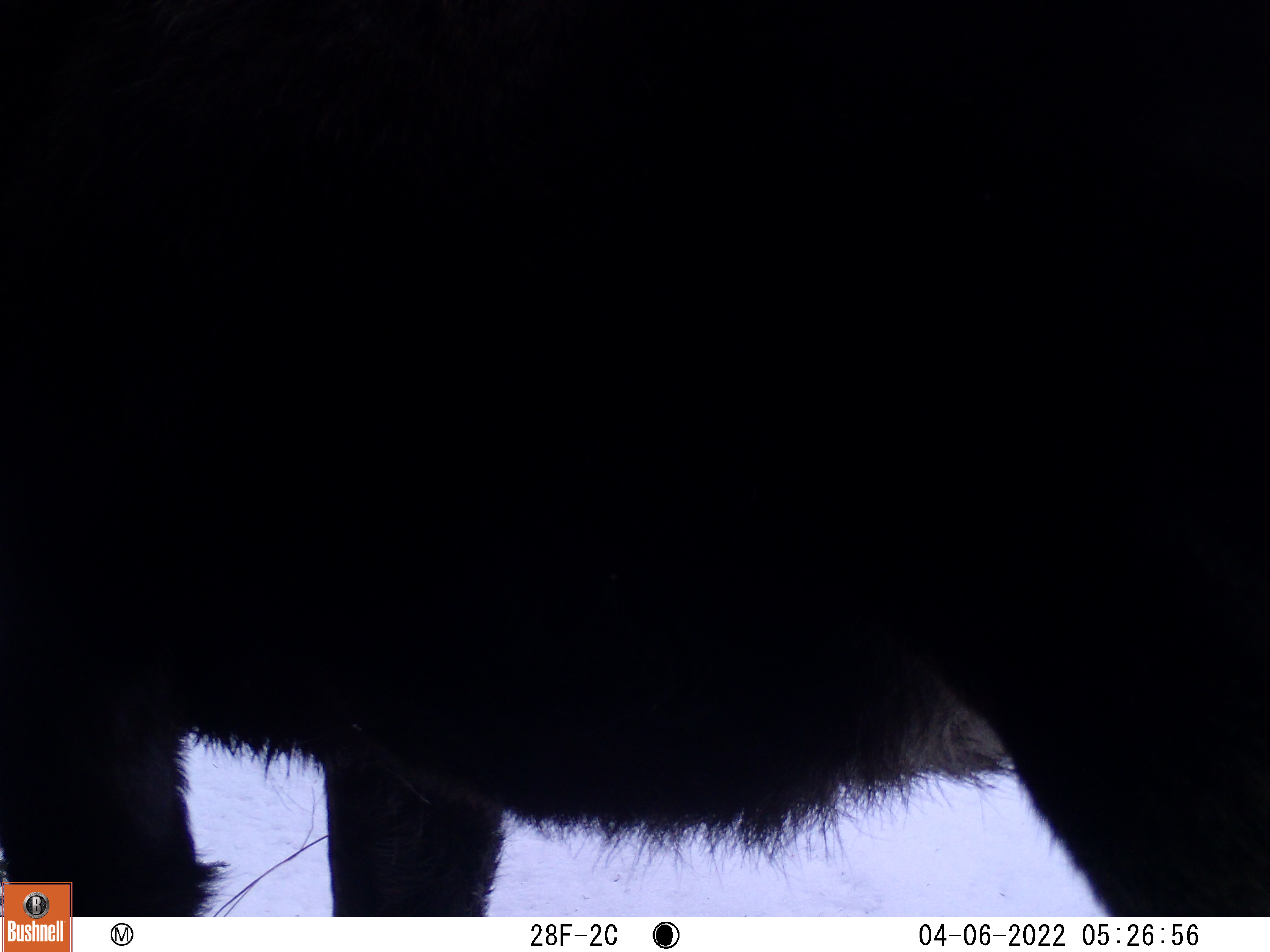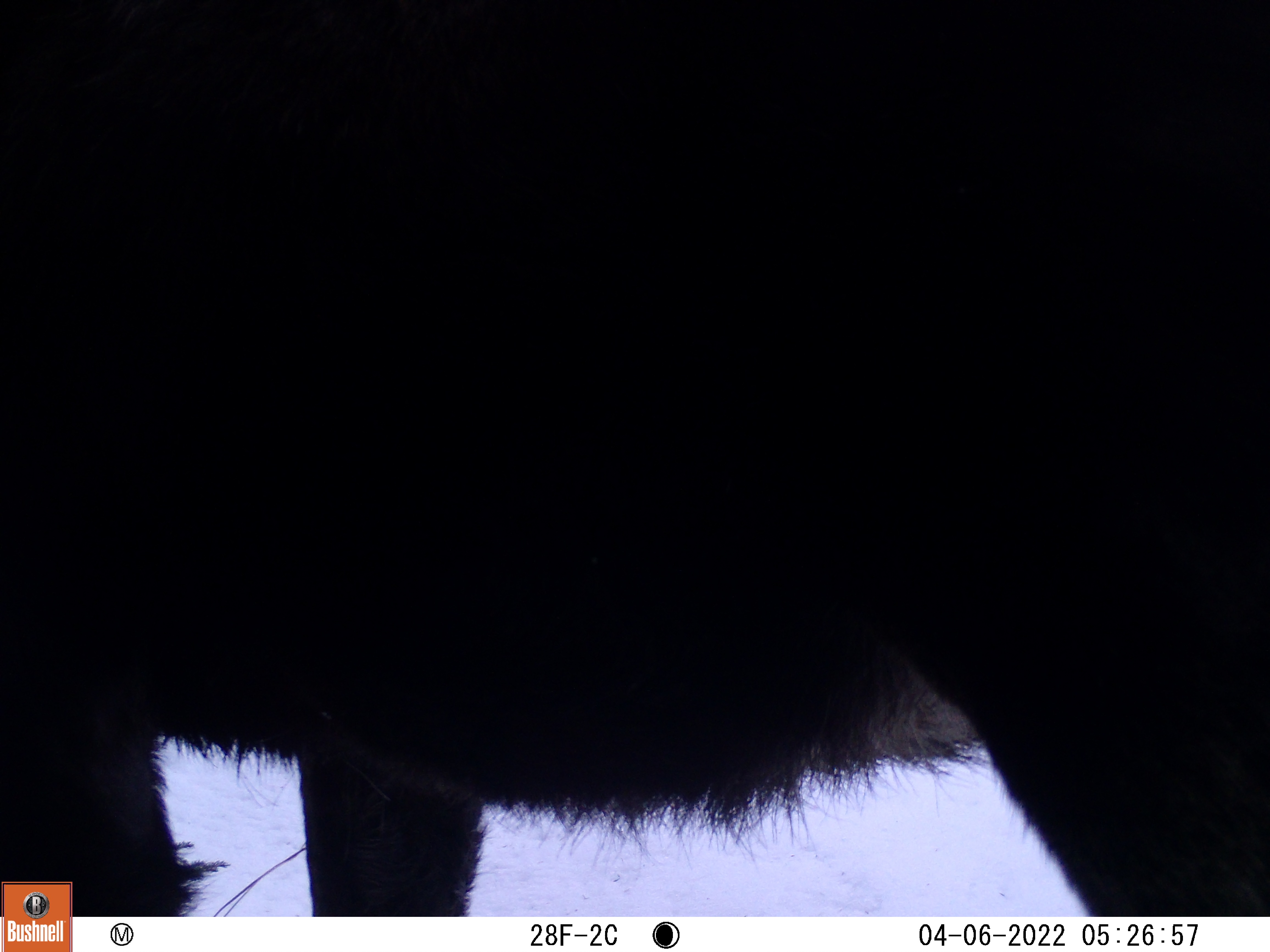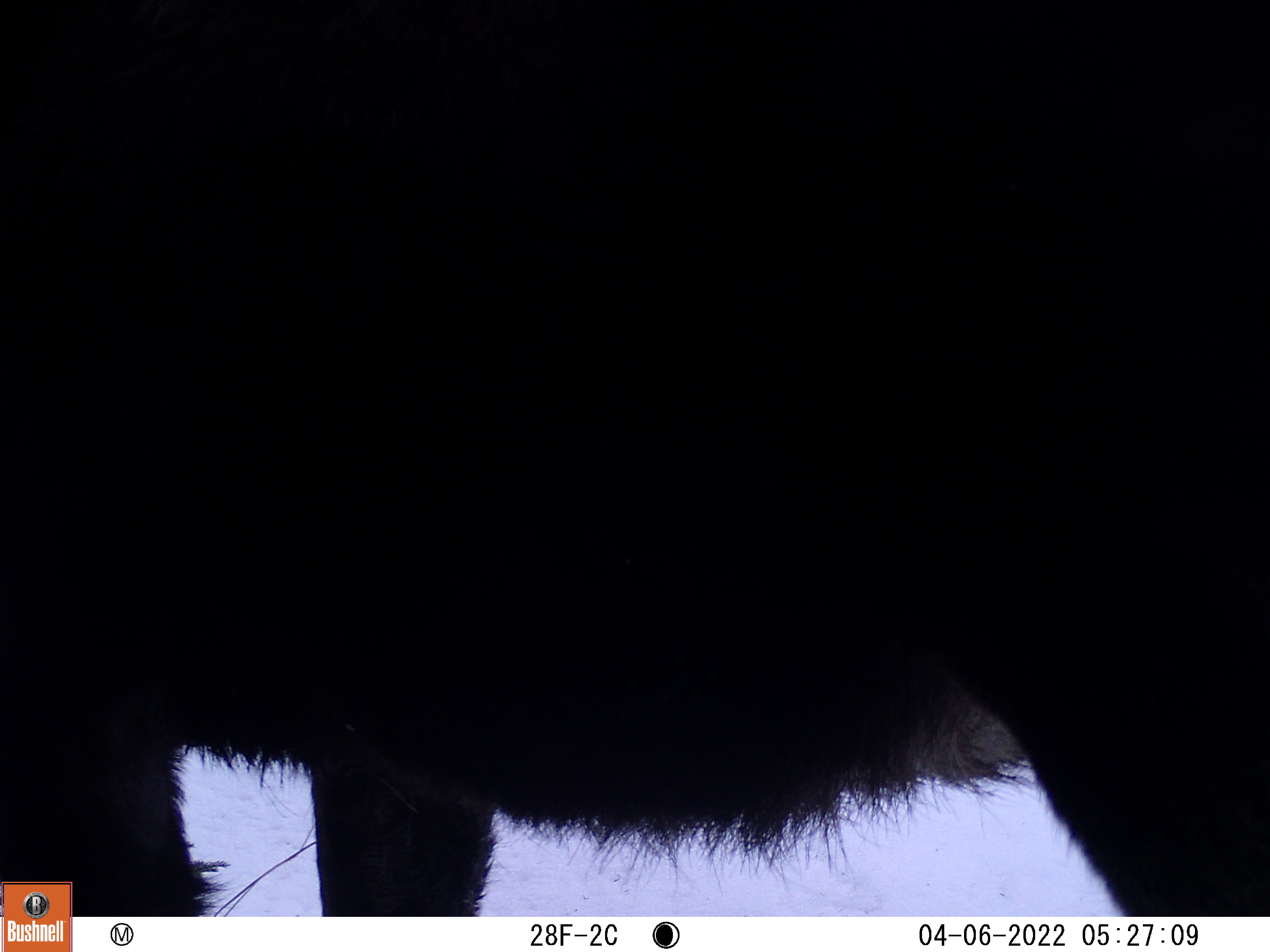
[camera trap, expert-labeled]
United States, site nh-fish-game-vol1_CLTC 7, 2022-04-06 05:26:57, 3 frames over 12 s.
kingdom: Animalia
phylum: Chordata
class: Mammalia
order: Artiodactyla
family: Cervidae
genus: Alces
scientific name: Alces alces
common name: moose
Moose (Alces alces).